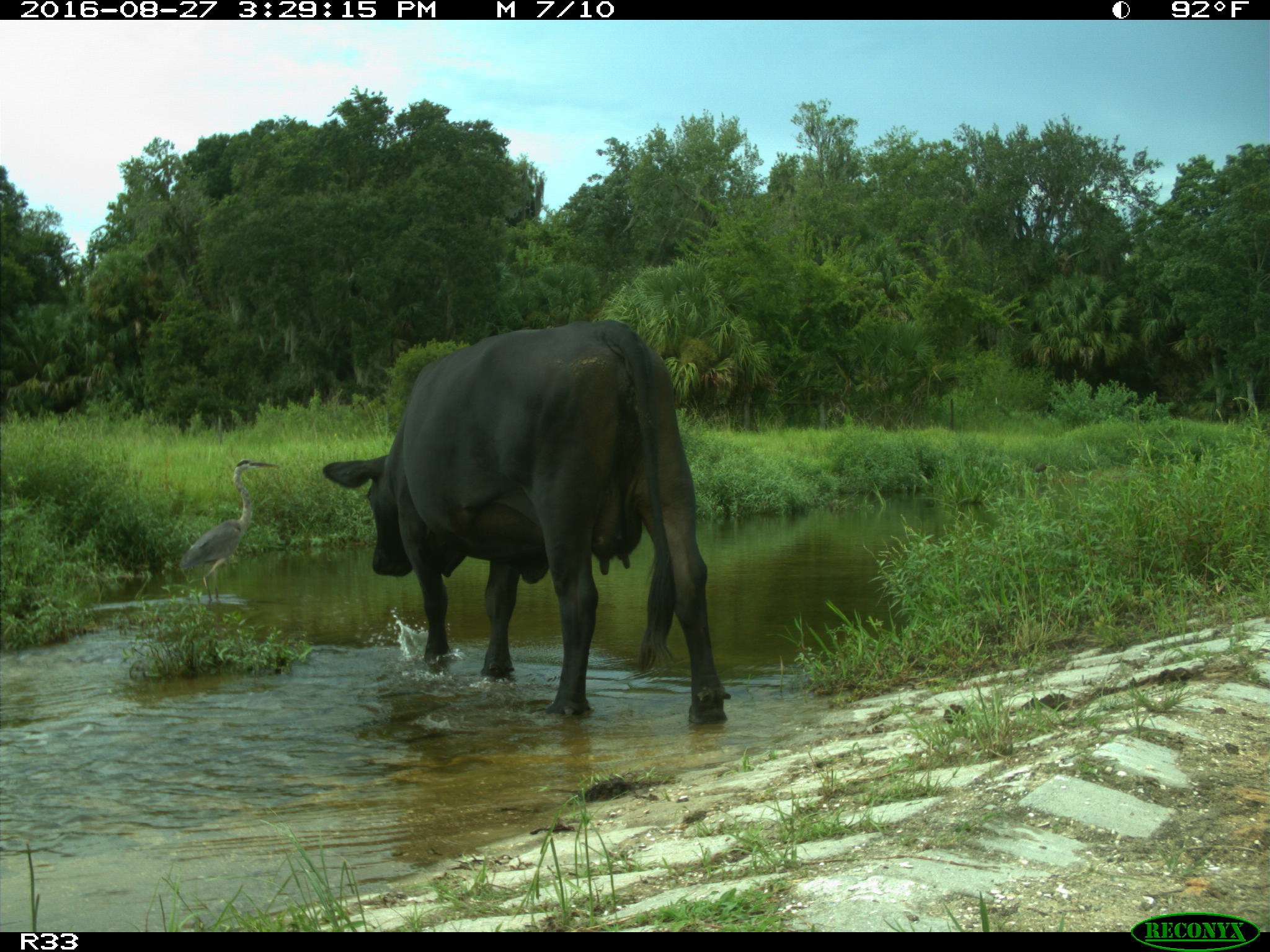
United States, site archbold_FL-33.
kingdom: Animalia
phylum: Chordata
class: Mammalia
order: Artiodactyla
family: Bovidae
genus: Bos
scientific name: Bos taurus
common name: domestic cow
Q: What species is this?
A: Bos taurus (domestic cow).